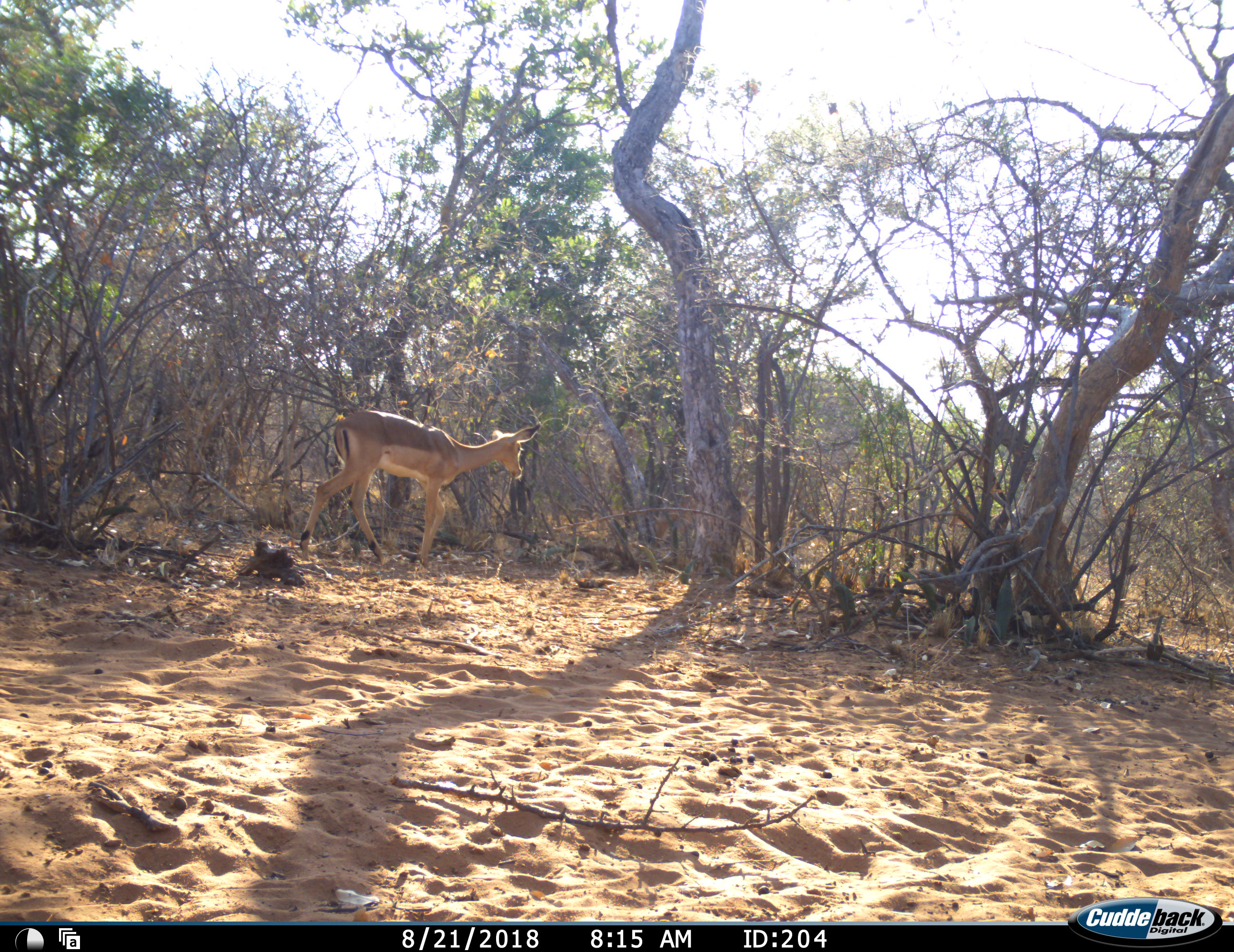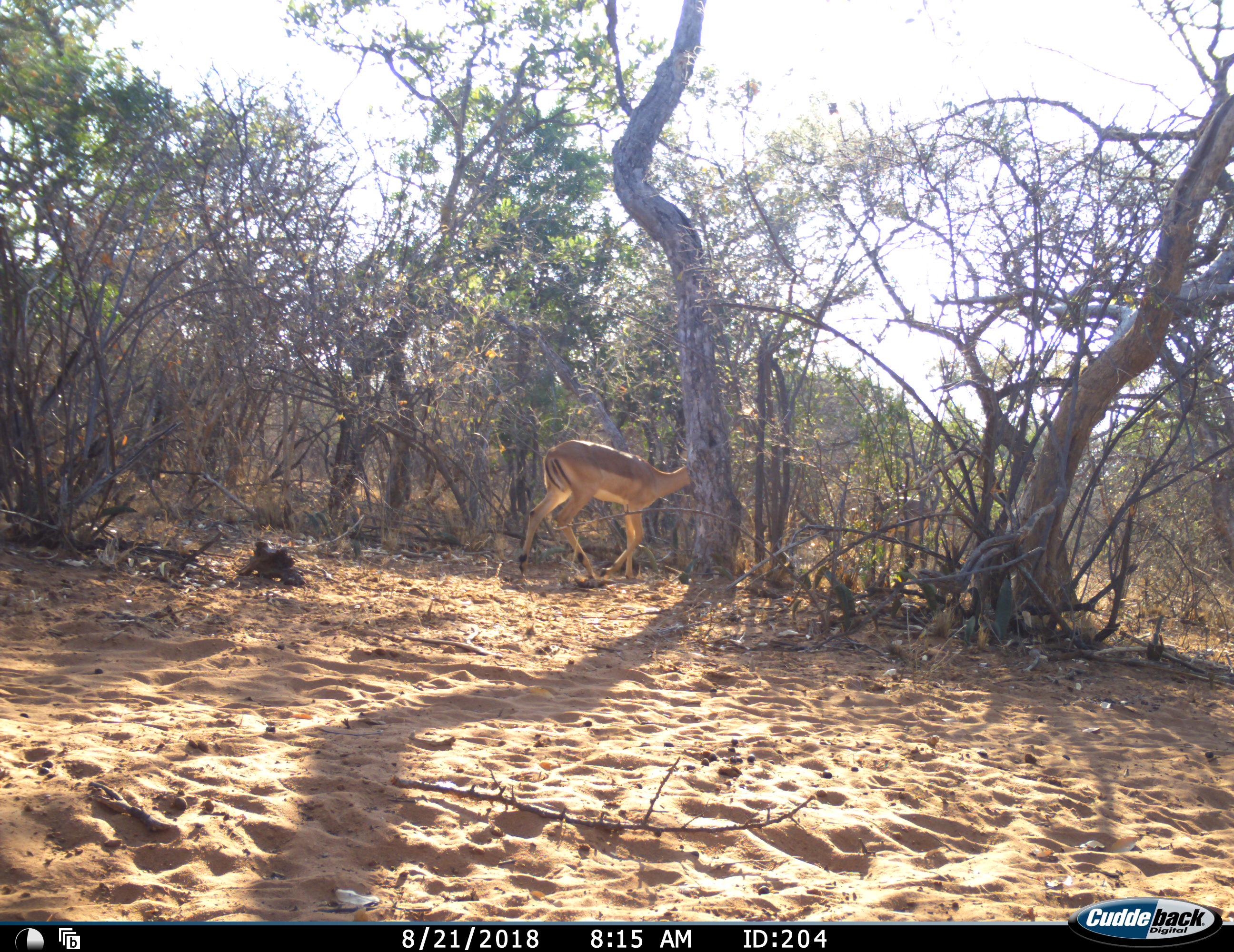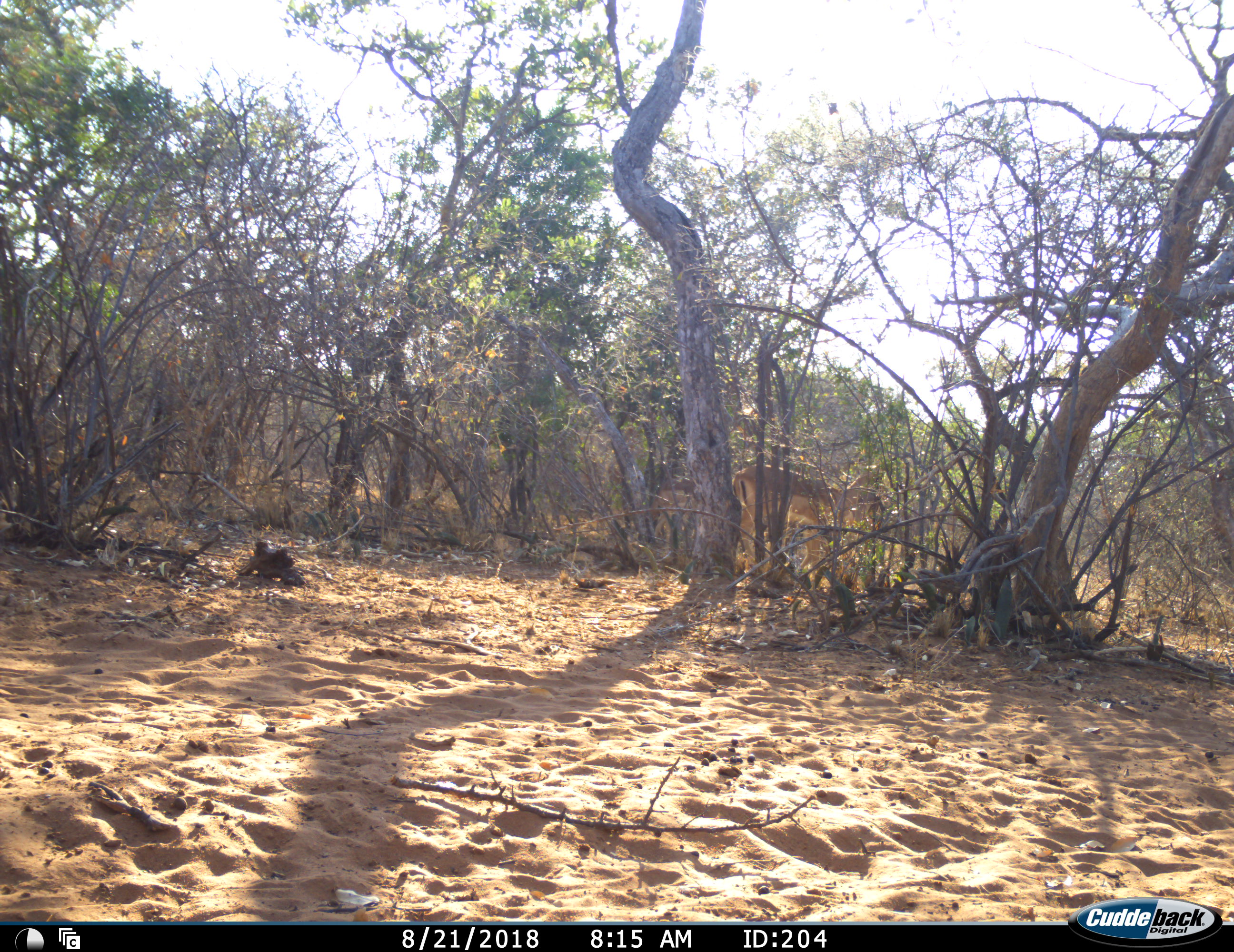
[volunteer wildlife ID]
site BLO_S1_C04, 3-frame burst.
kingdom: Animalia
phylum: Chordata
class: Mammalia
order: Artiodactyla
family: Bovidae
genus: Aepyceros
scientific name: Aepyceros melampus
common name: impala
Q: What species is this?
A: Impala (Aepyceros melampus).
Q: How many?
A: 1.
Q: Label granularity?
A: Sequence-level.